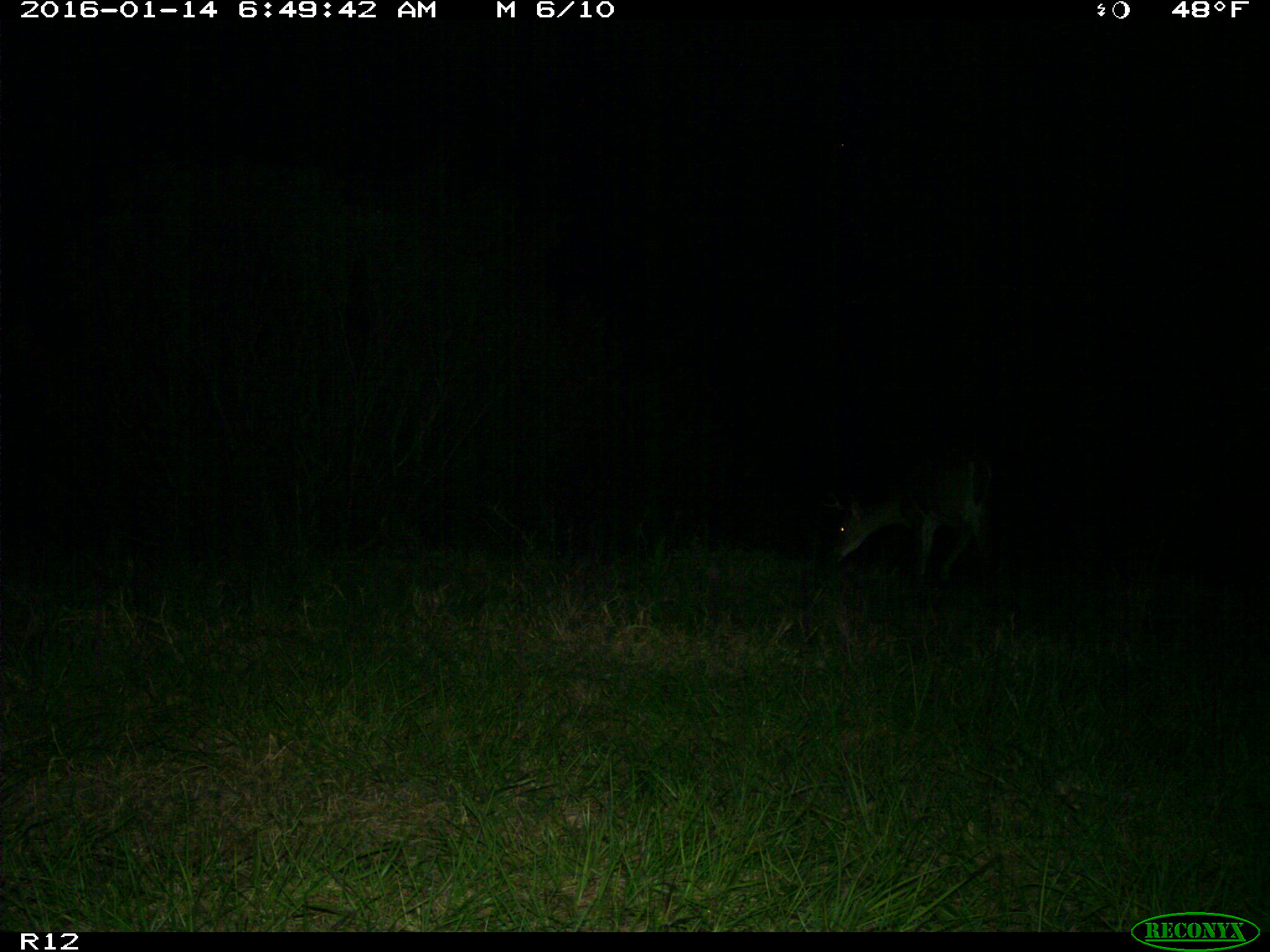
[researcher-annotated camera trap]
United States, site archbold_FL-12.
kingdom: Animalia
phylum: Chordata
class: Mammalia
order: Artiodactyla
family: Cervidae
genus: Odocoileus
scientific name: Odocoileus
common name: deer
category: unidentified deer